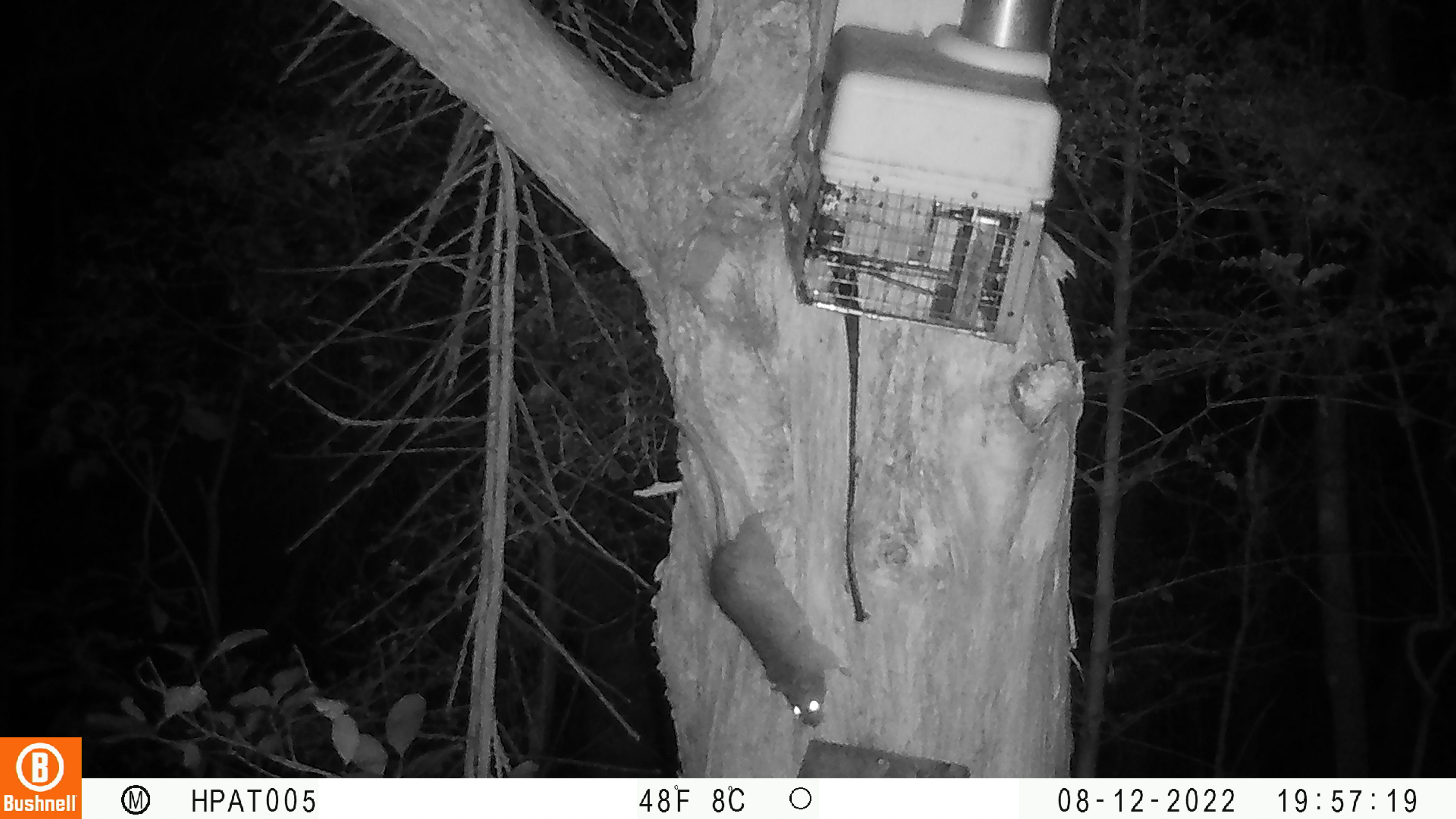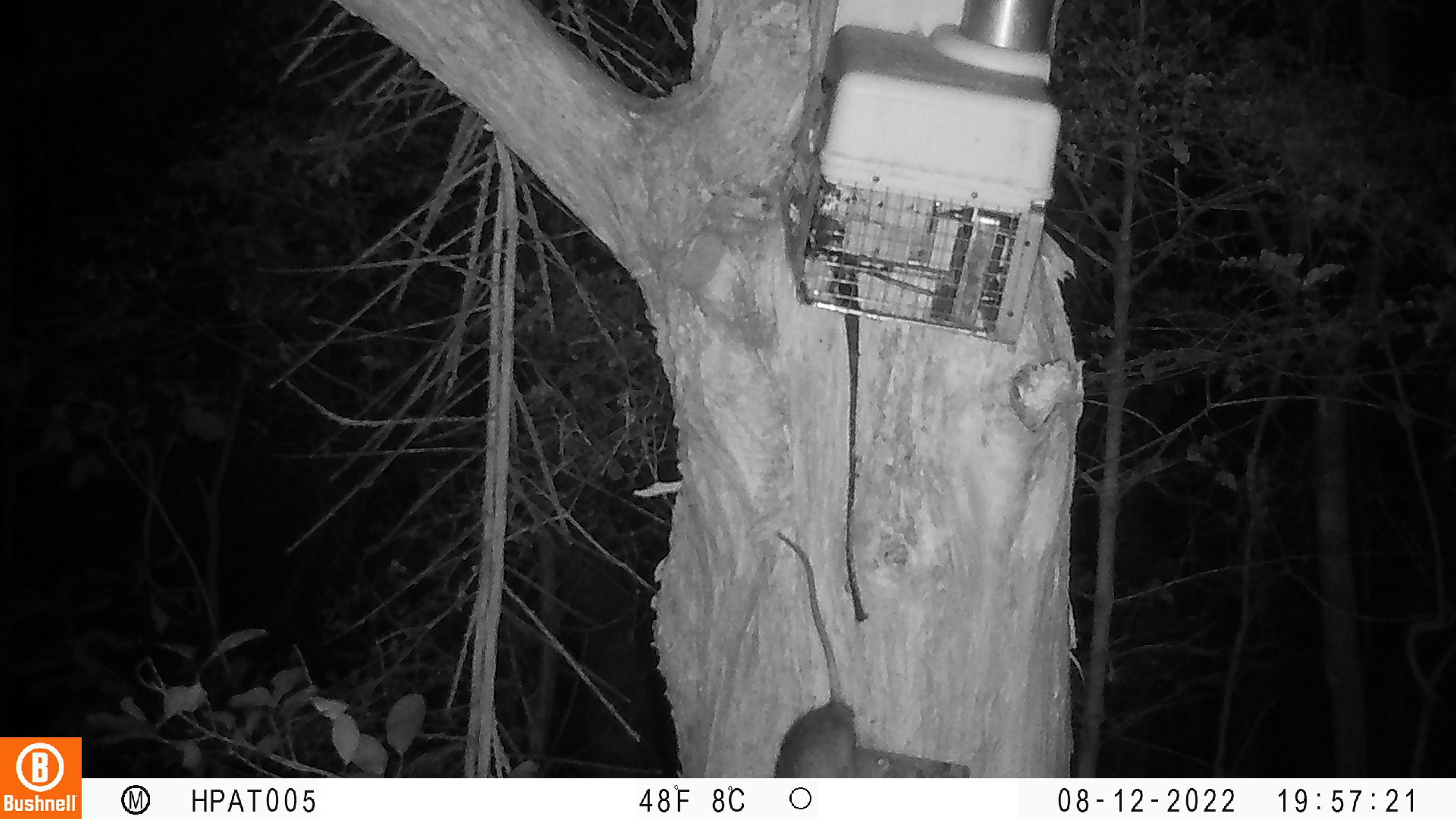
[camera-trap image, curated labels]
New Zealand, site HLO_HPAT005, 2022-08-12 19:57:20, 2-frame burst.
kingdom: Animalia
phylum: Chordata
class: Mammalia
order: Rodentia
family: Muridae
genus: Rattus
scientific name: Rattus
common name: rat